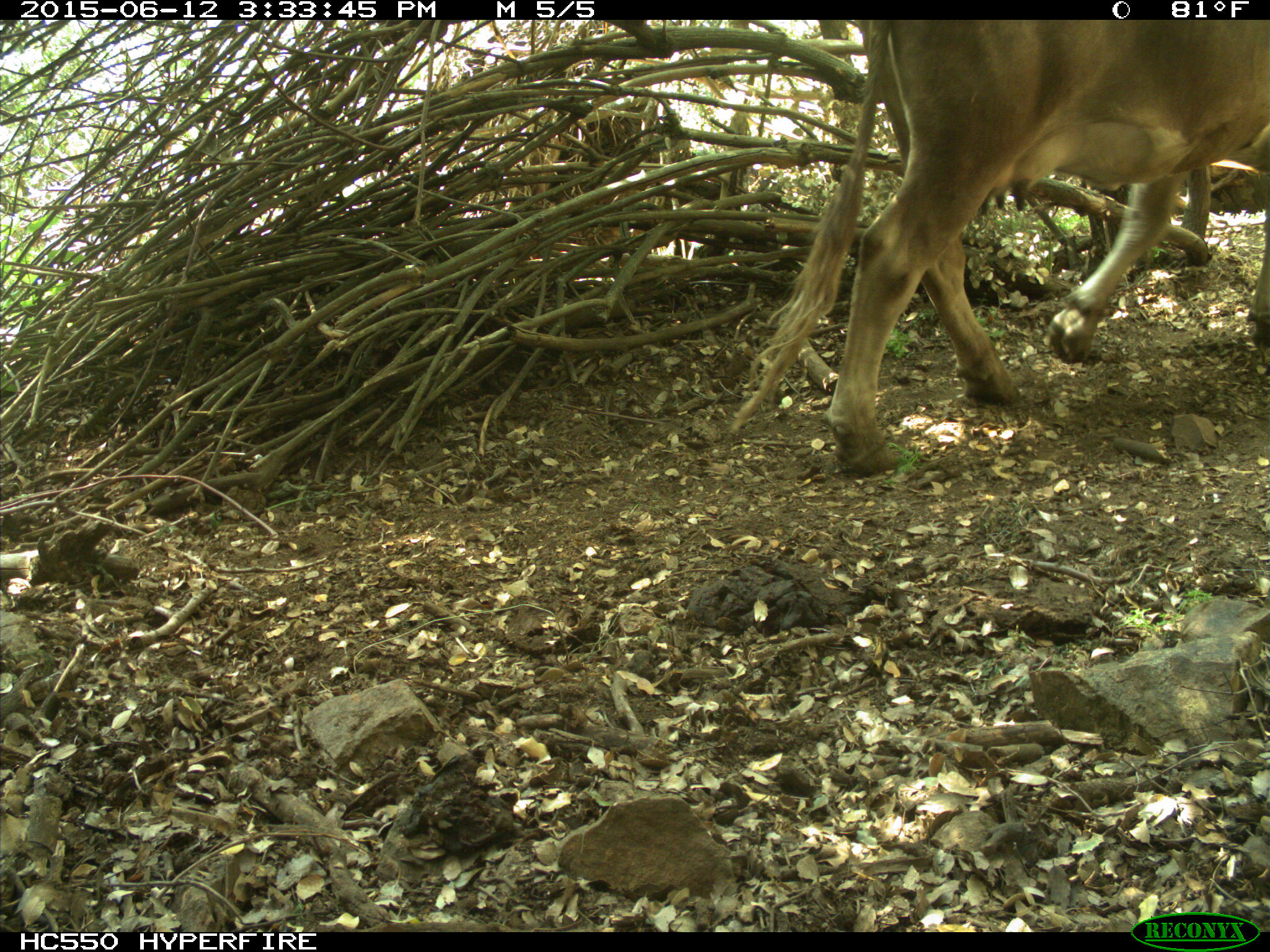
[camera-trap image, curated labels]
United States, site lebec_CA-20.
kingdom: Animalia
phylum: Chordata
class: Mammalia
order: Artiodactyla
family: Bovidae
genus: Bos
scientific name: Bos taurus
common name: domestic cow